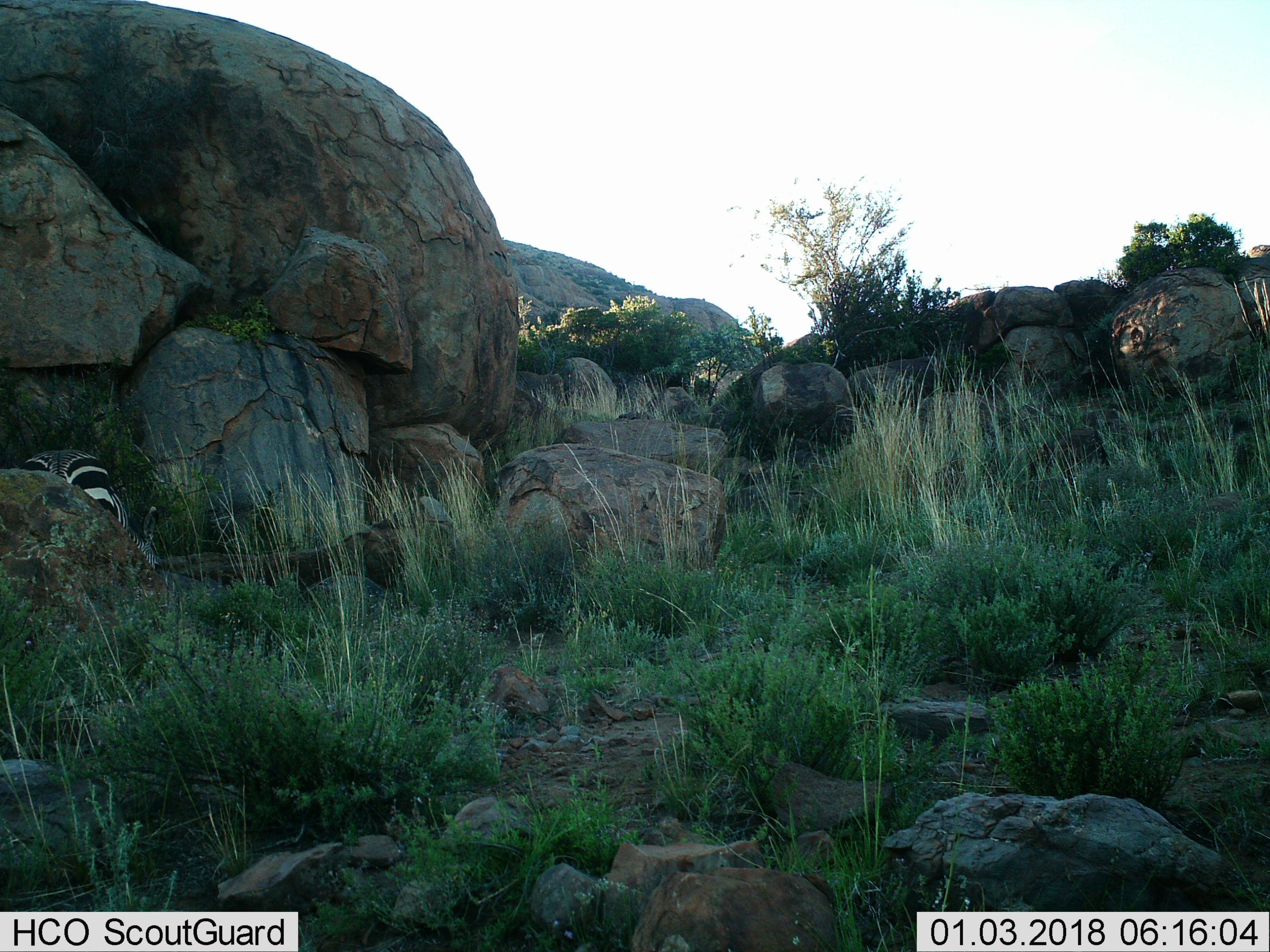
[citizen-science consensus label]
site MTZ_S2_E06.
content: unidentified animal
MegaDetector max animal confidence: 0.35